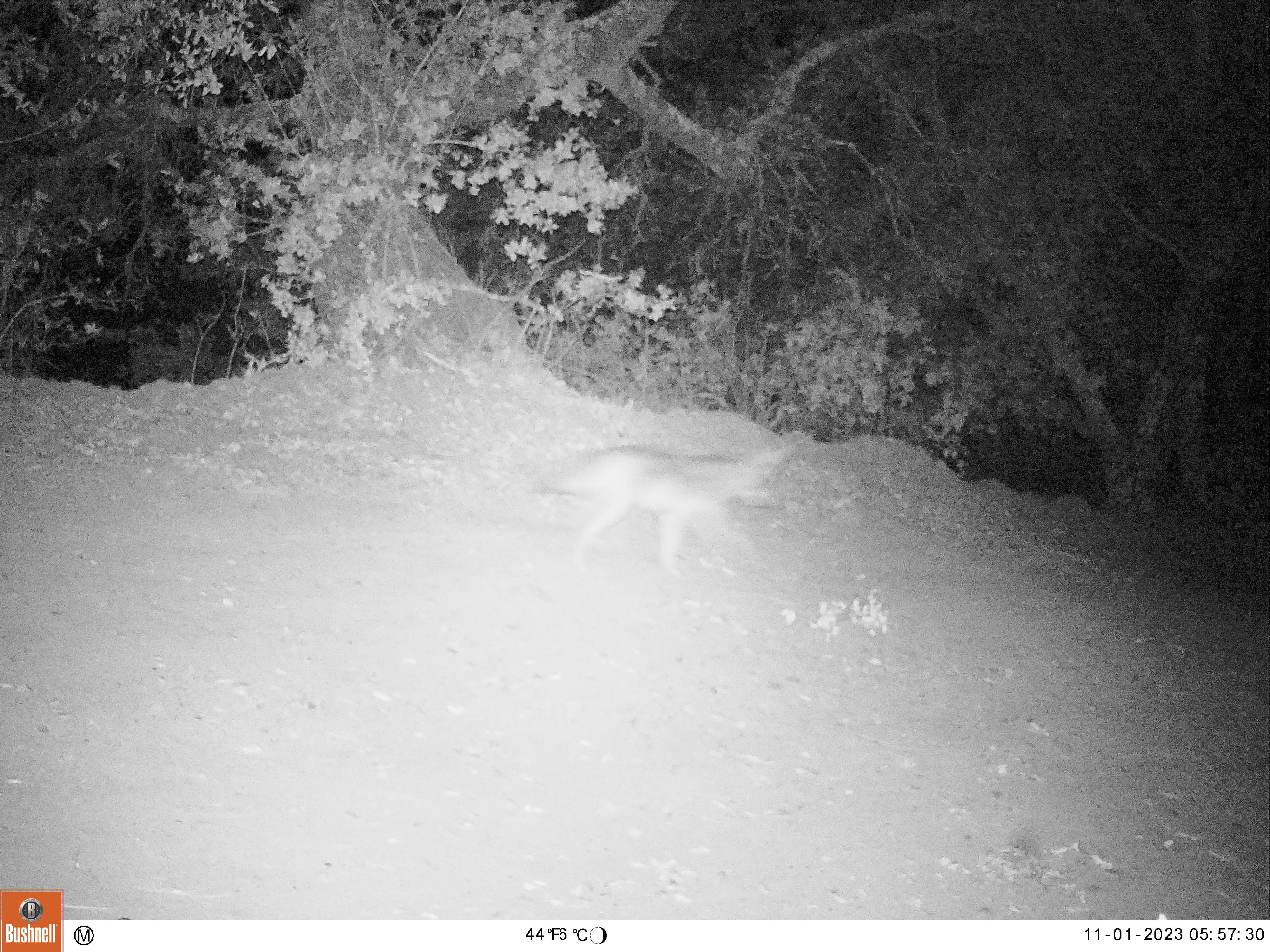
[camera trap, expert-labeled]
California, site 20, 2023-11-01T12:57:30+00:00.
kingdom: Animalia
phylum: Chordata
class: Mammalia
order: Carnivora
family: Canidae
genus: Canis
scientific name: Canis latrans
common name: coyote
Coyote (Canis latrans).